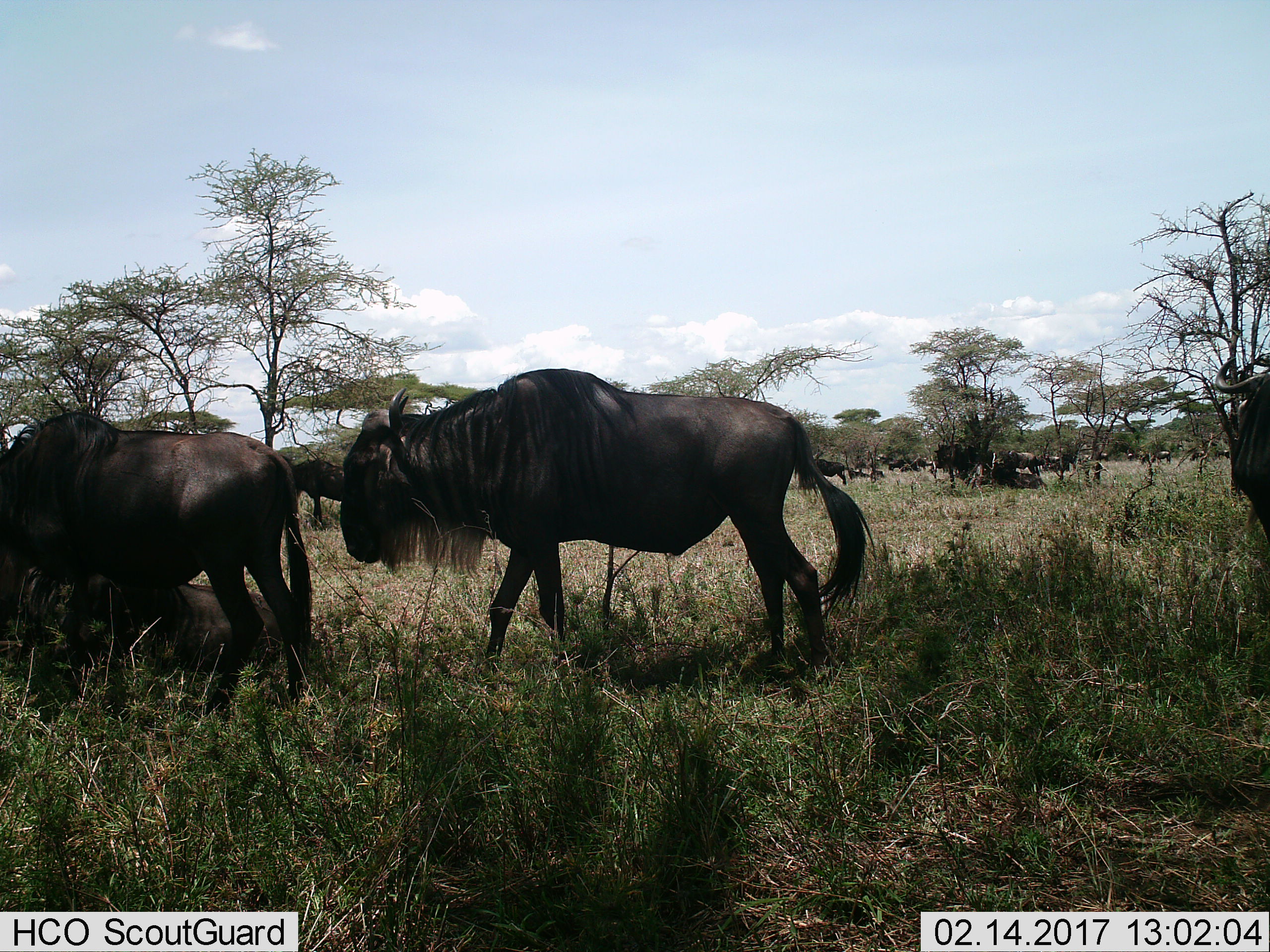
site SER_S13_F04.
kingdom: Animalia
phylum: Chordata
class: Mammalia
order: Artiodactyla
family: Bovidae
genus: Connochaetes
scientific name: Connochaetes taurinus taurinus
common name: blue wildebeest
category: wildebeestblue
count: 11-50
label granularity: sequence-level